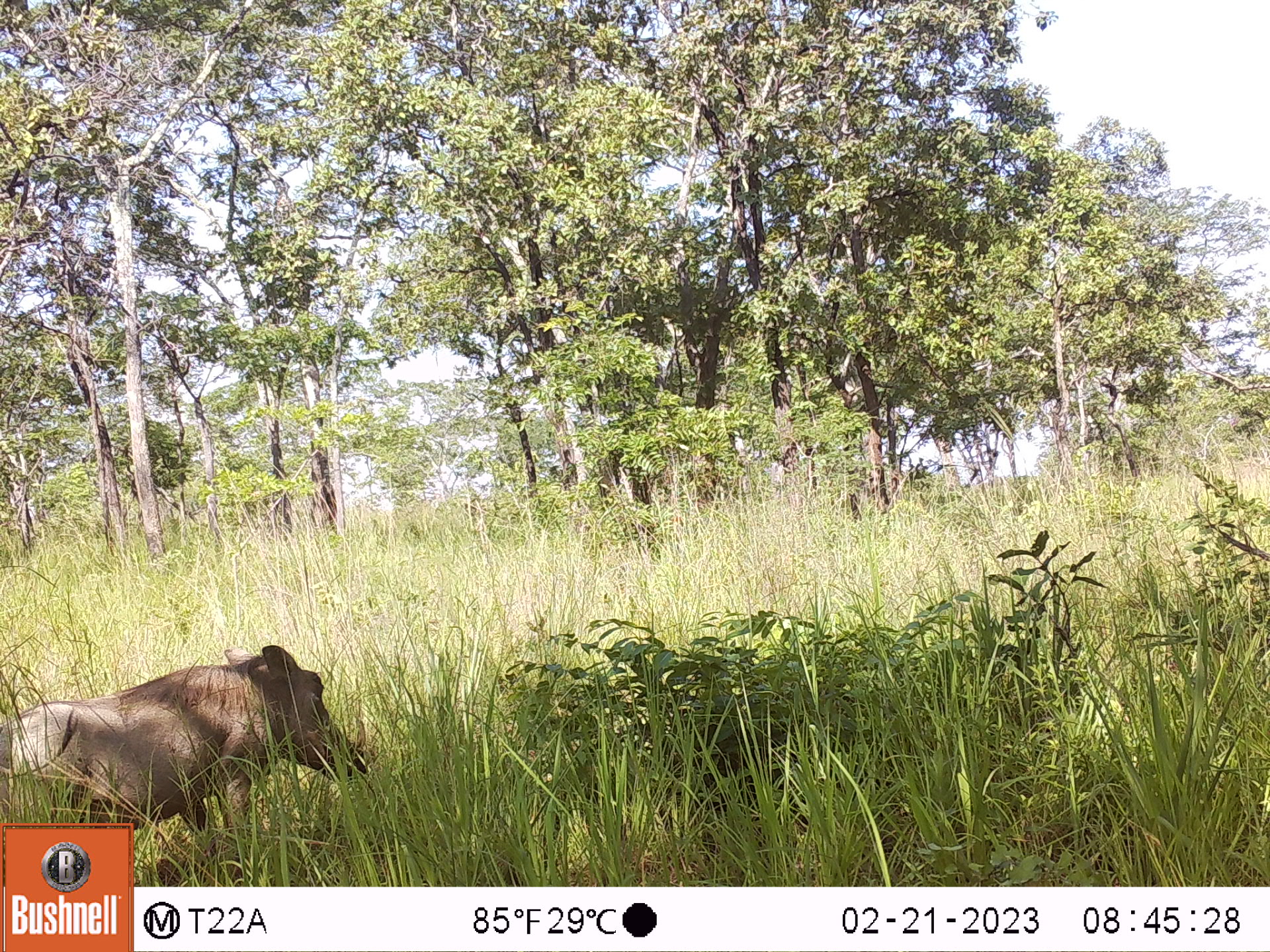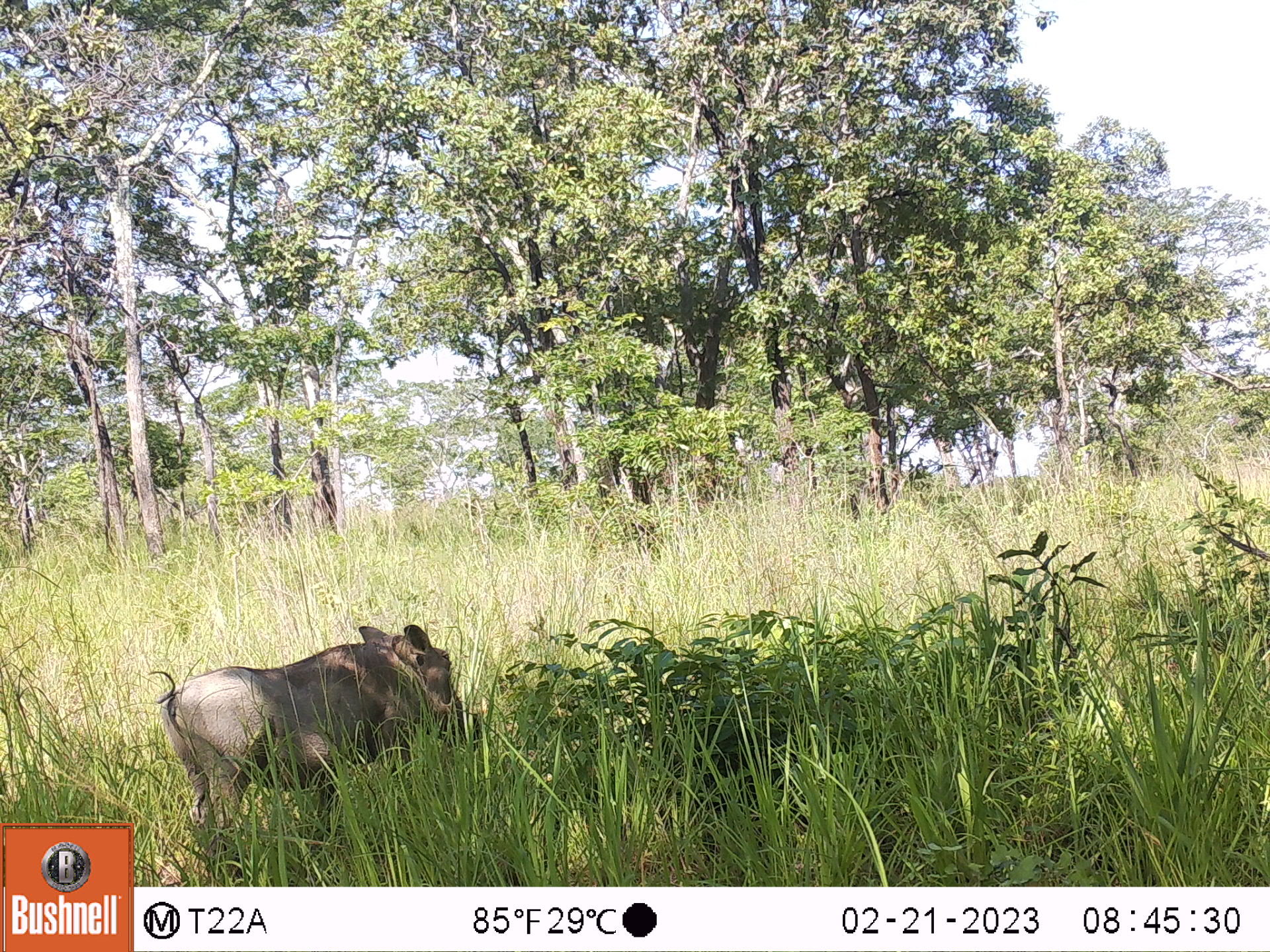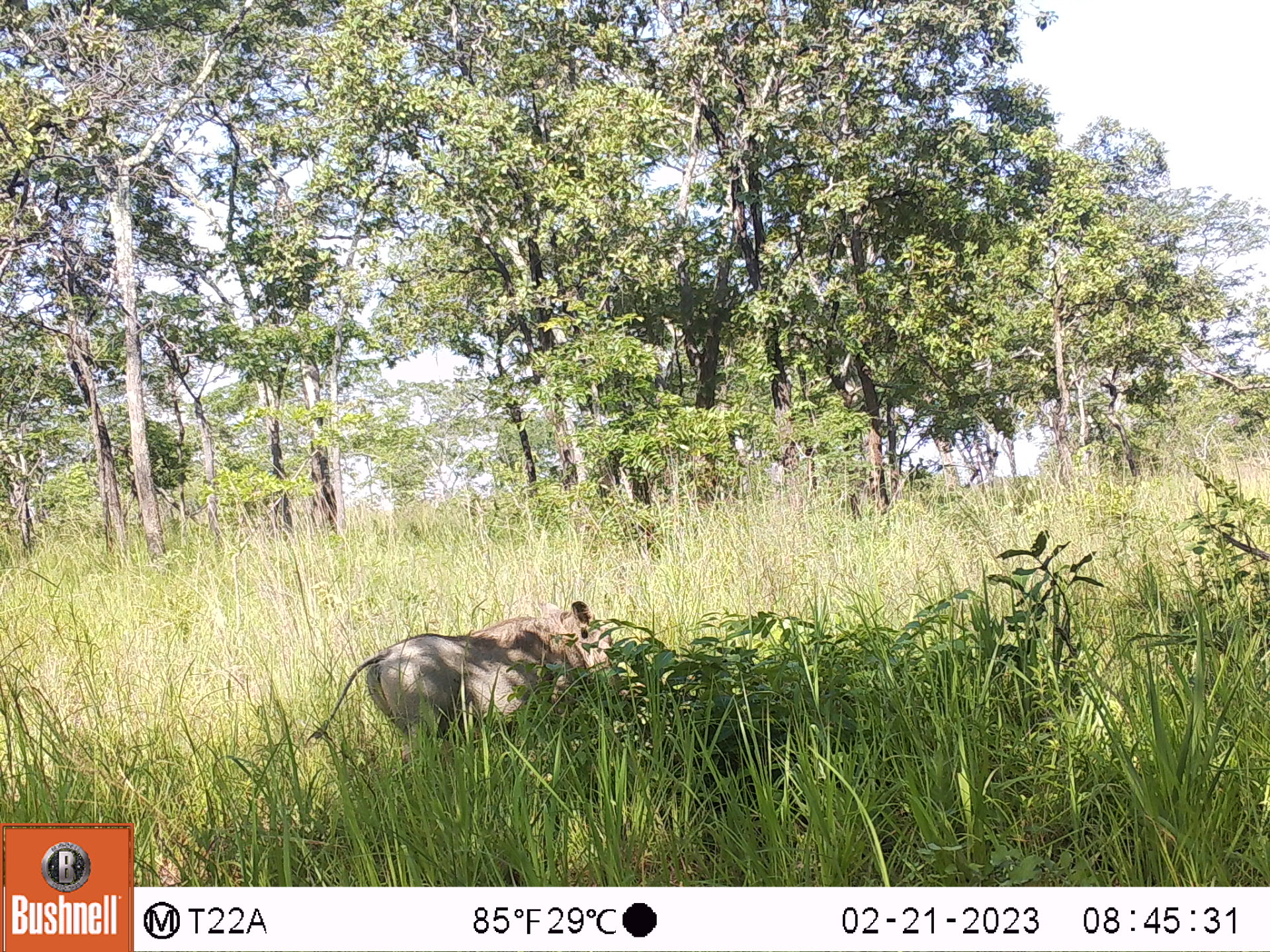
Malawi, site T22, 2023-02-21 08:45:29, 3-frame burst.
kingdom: Animalia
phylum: Chordata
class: Mammalia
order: Artiodactyla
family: Suidae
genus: Phacochoerus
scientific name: Phacochoerus africanus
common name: common warthog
Common warthog (Phacochoerus africanus), count 1.